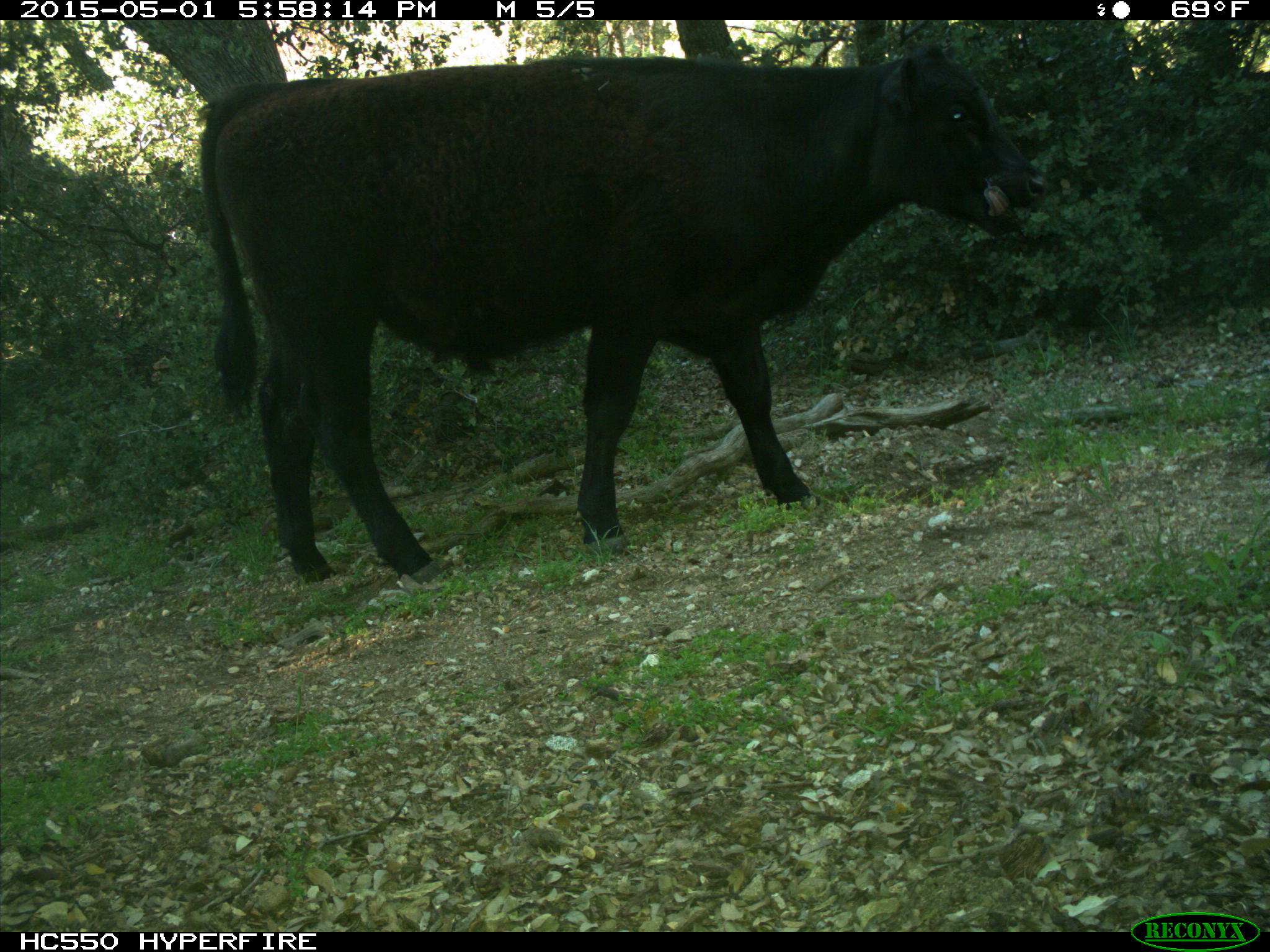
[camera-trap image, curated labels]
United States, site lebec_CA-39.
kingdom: Animalia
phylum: Chordata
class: Mammalia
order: Artiodactyla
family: Bovidae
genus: Bos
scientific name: Bos taurus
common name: domestic cow